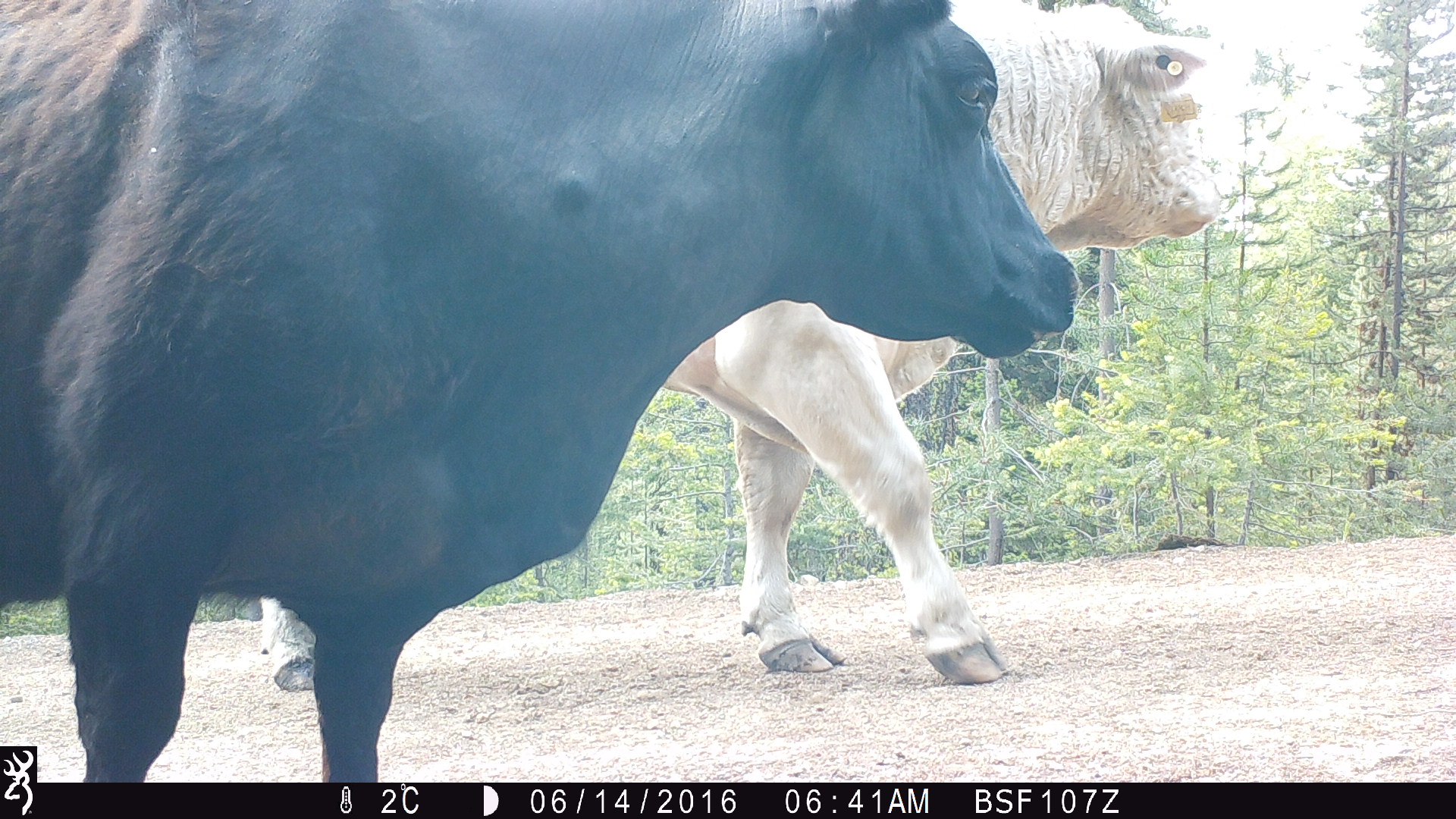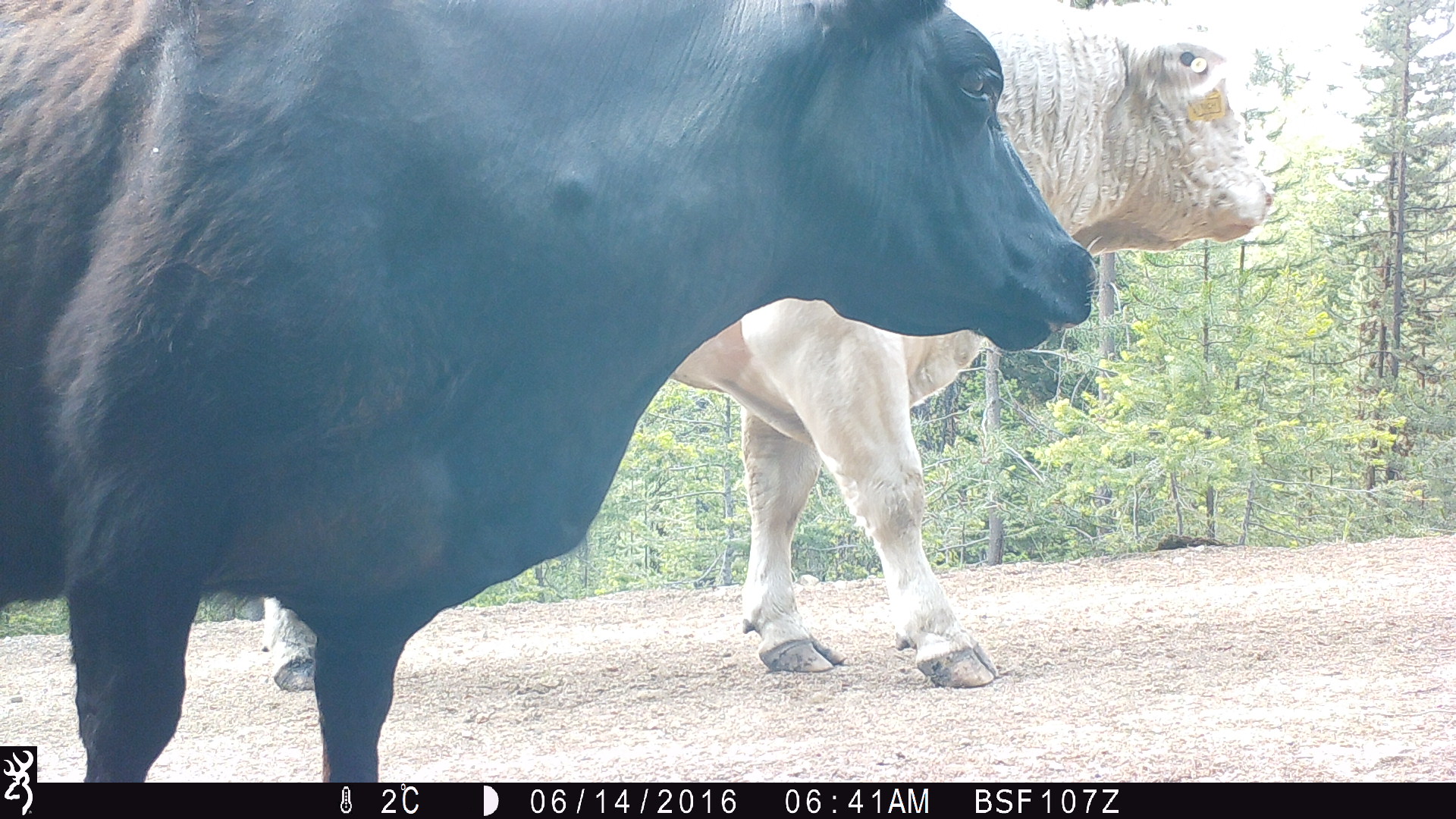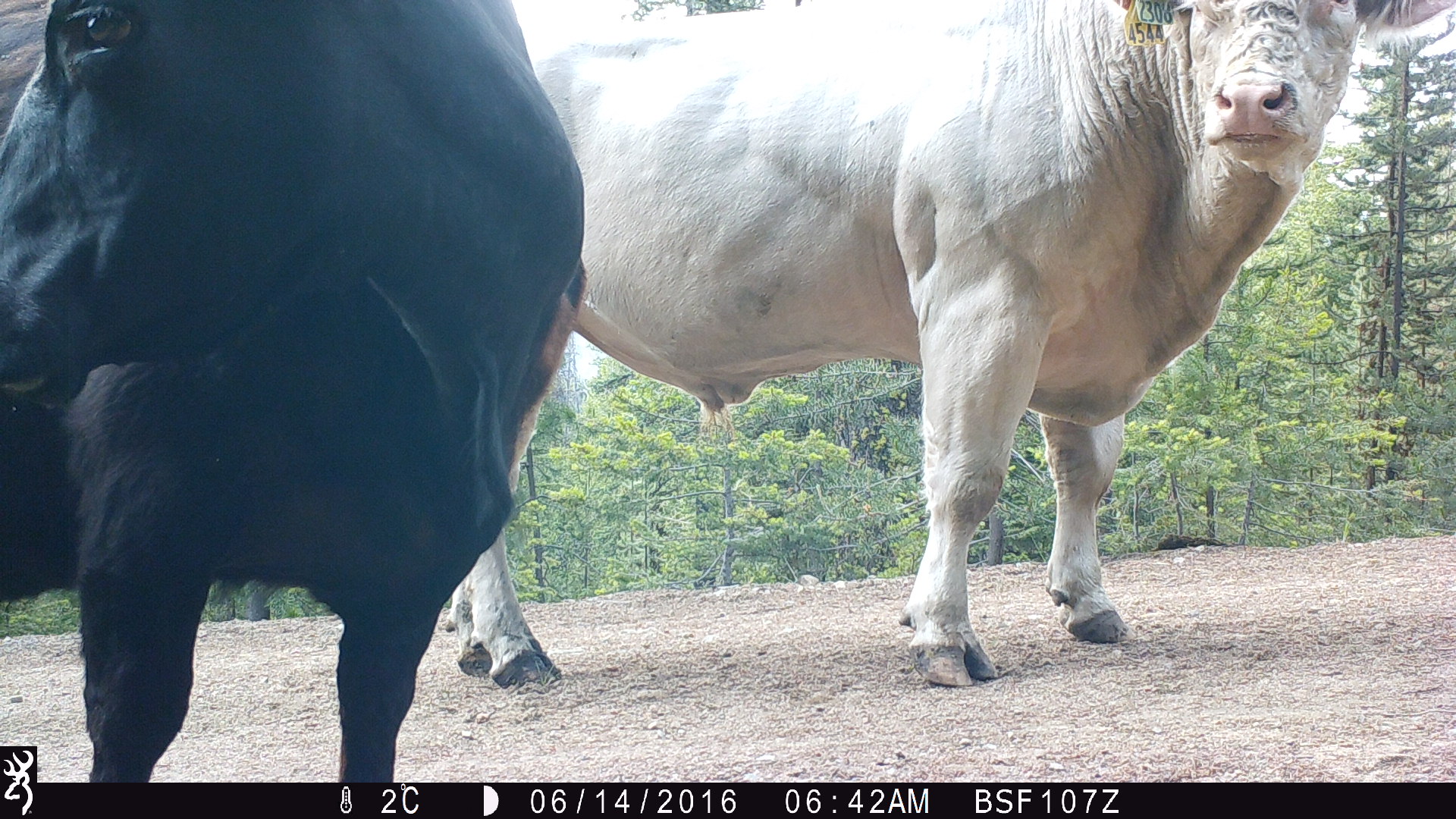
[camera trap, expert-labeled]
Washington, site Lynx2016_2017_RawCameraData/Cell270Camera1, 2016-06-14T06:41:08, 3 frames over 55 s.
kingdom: Animalia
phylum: Chordata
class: Mammalia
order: Artiodactyla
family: Bovidae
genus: Bos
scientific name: Bos taurus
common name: domestic cattle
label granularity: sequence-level